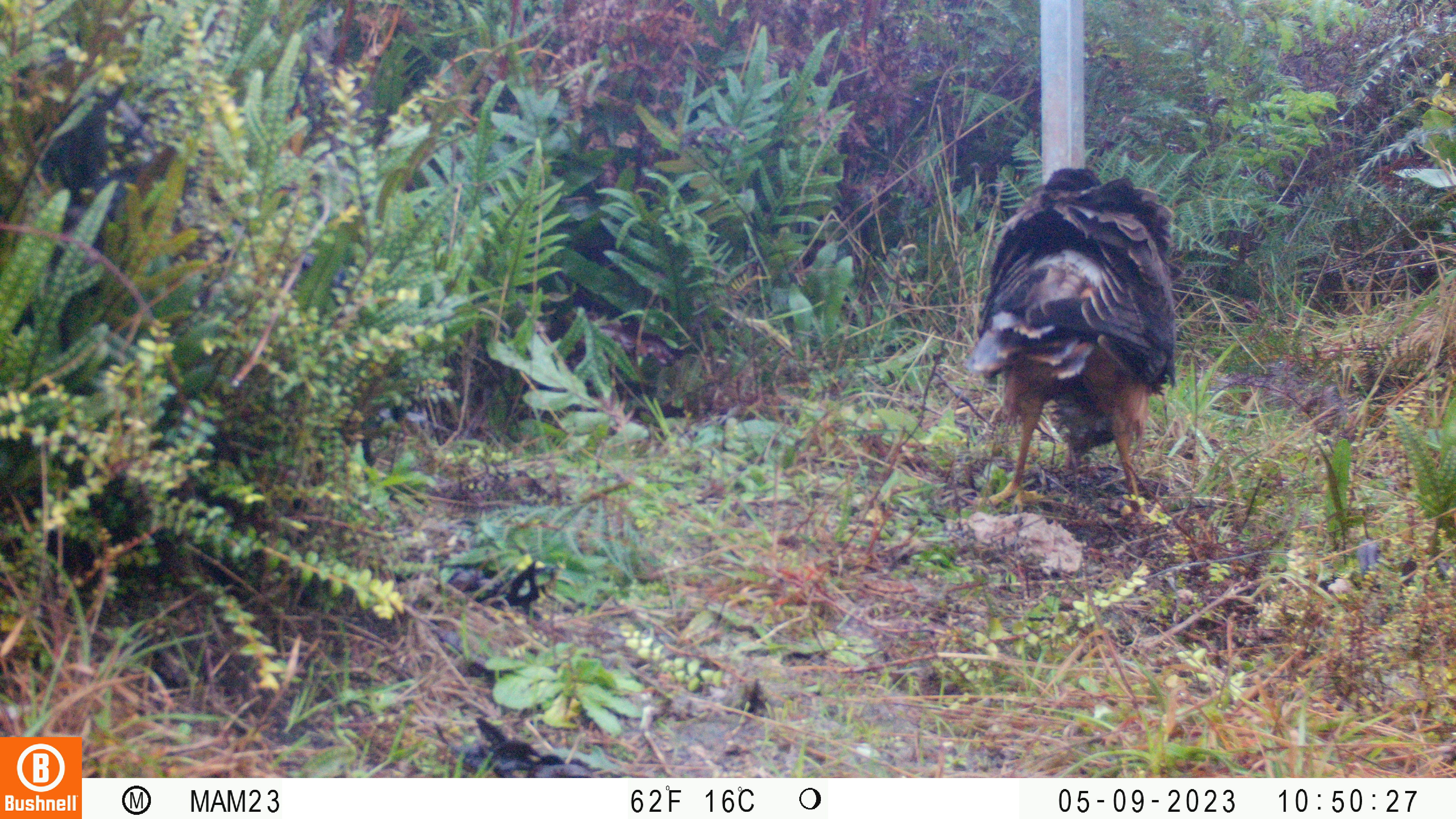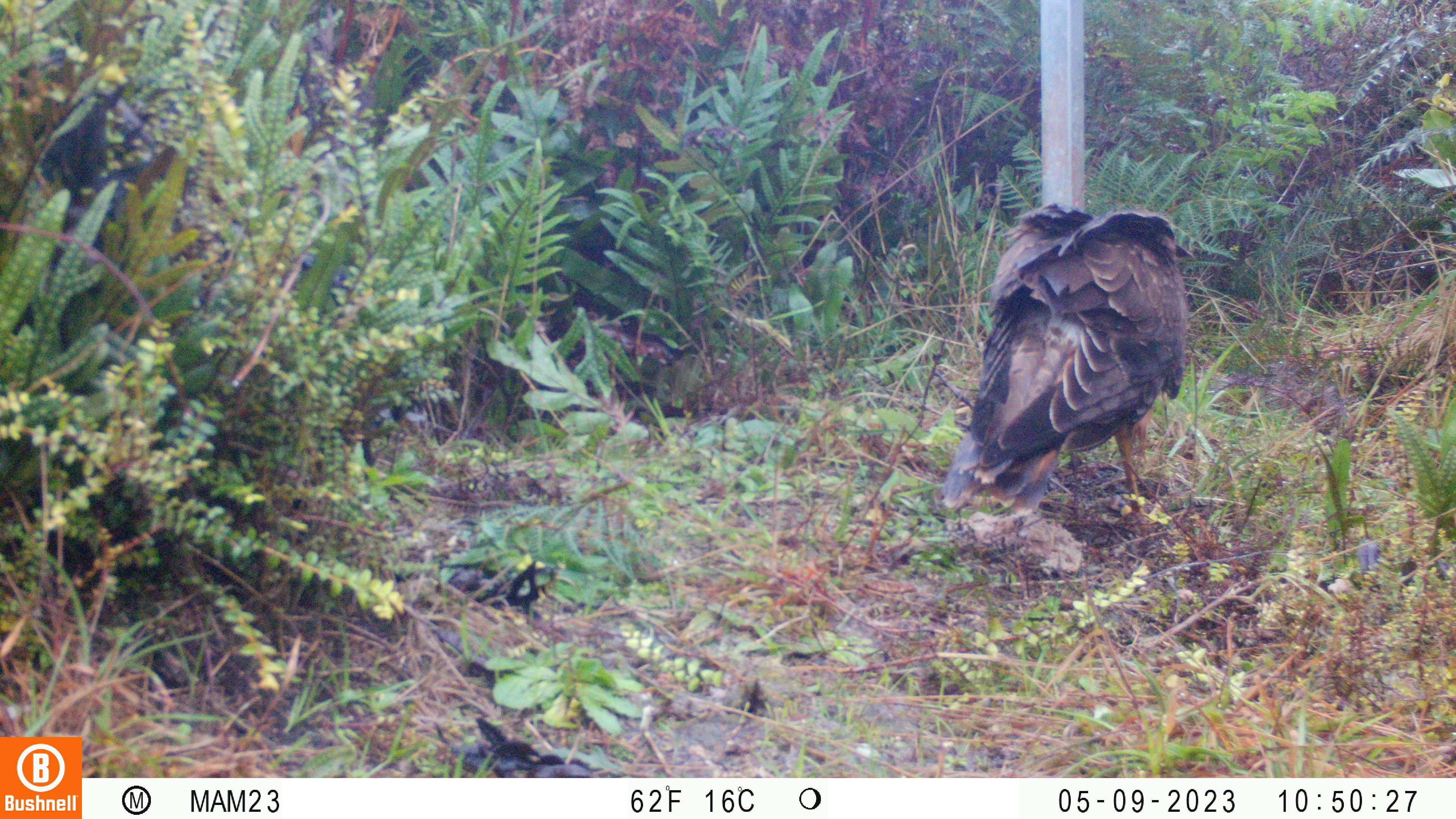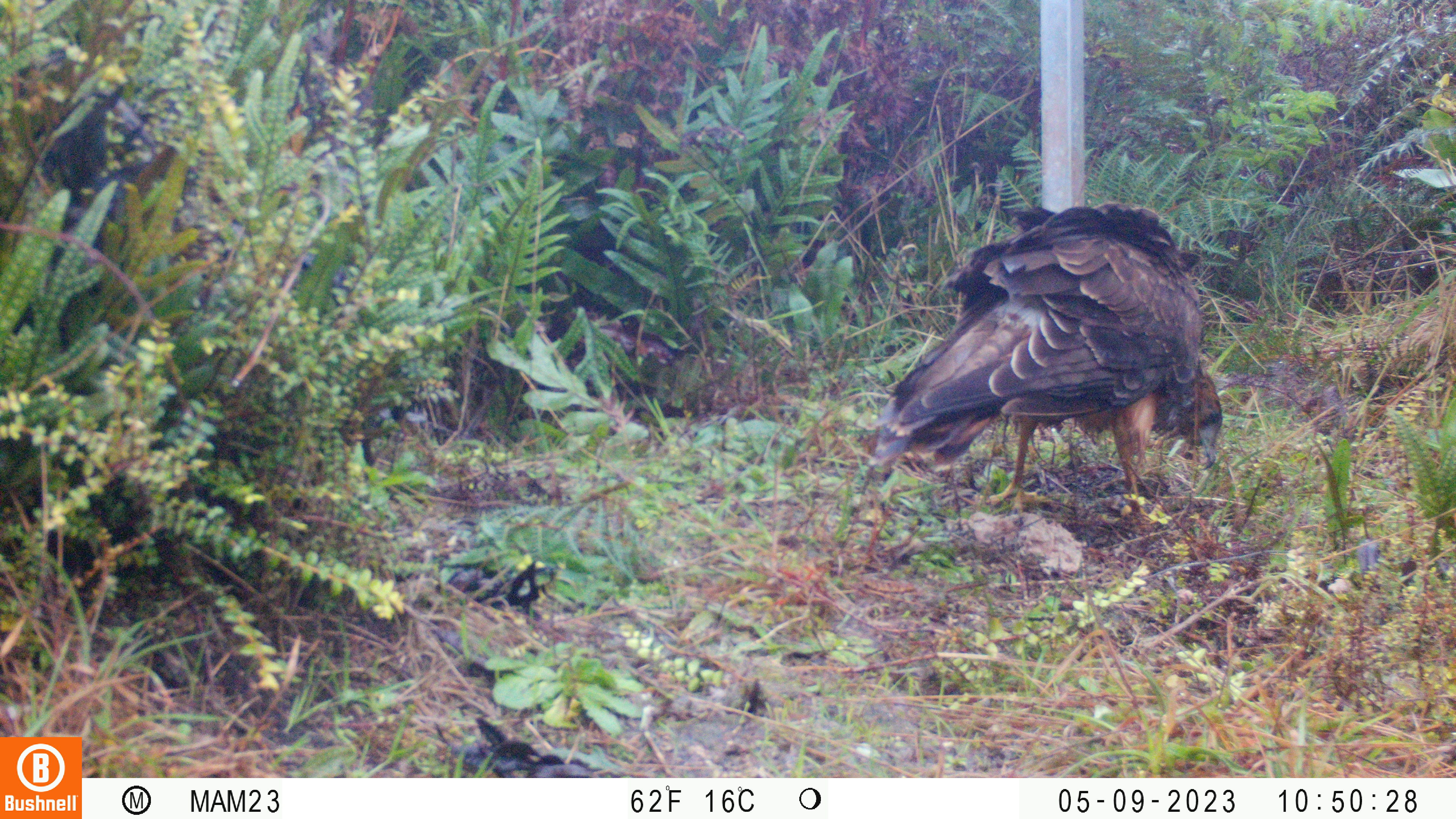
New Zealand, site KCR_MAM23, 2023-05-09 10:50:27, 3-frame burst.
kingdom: Animalia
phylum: Chordata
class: Aves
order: Accipitriformes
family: Accipitridae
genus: Circus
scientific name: Circus approximans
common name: swamp harrier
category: harrier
Harrier (swamp harrier) (Circus approximans).